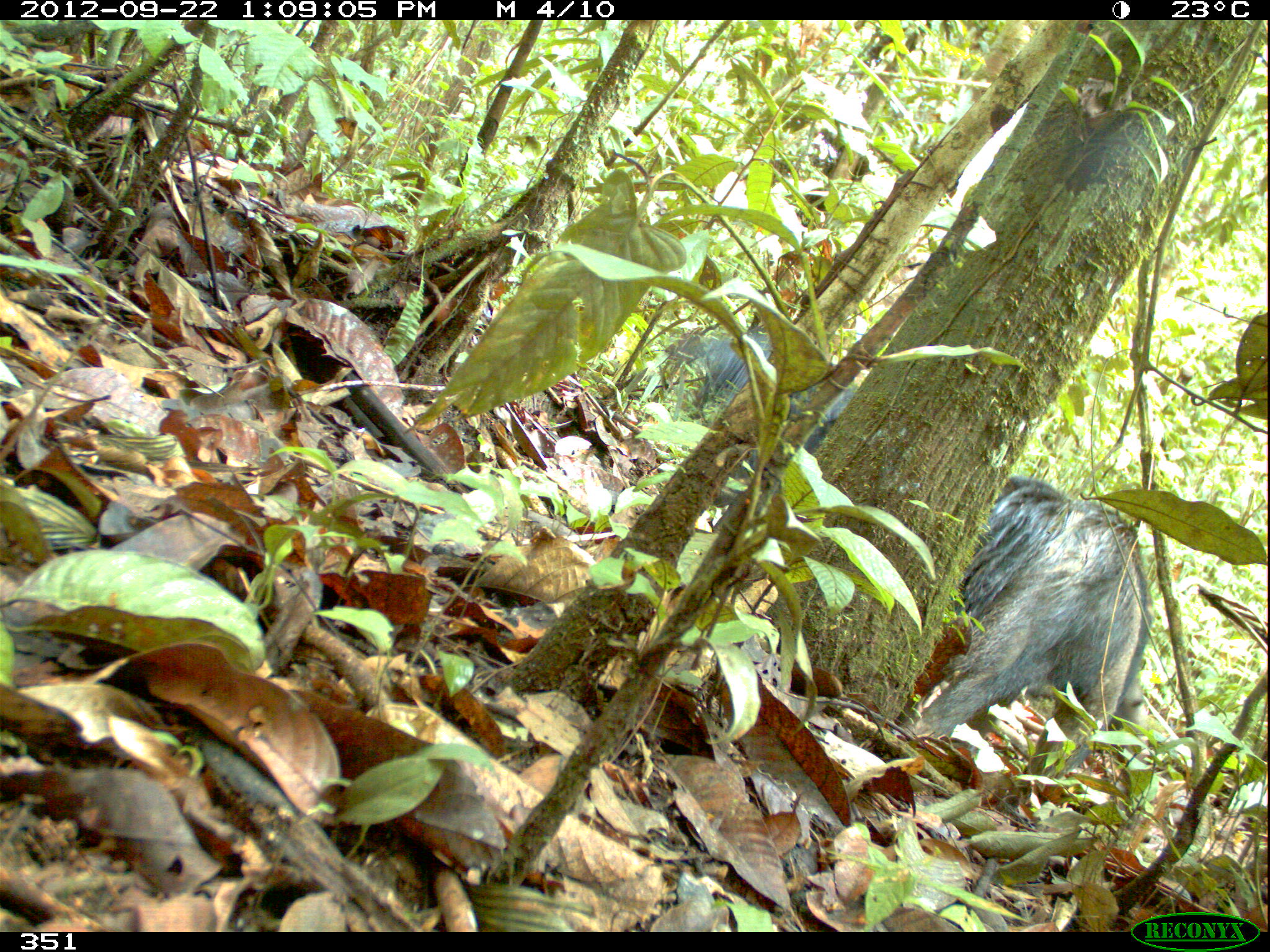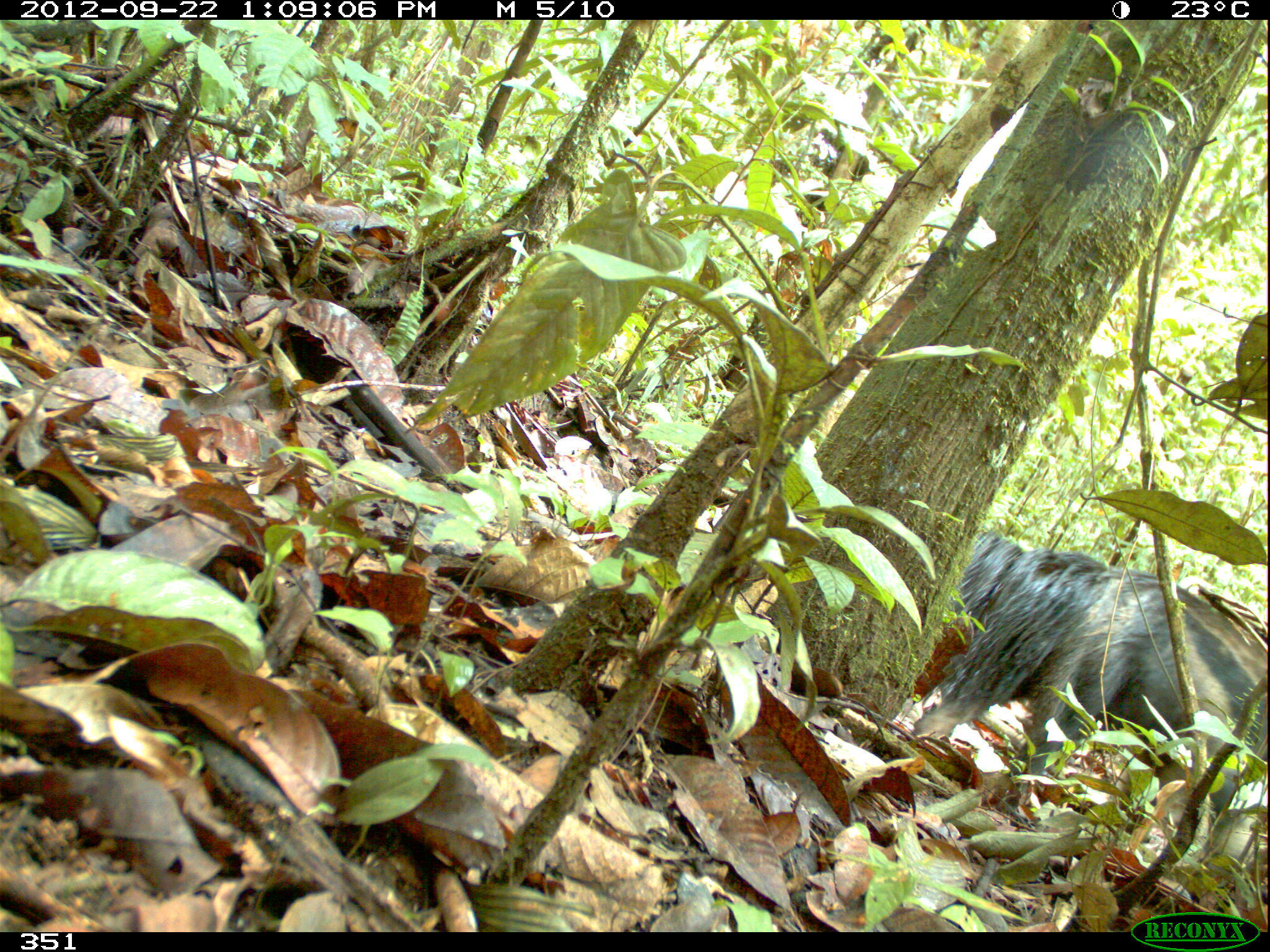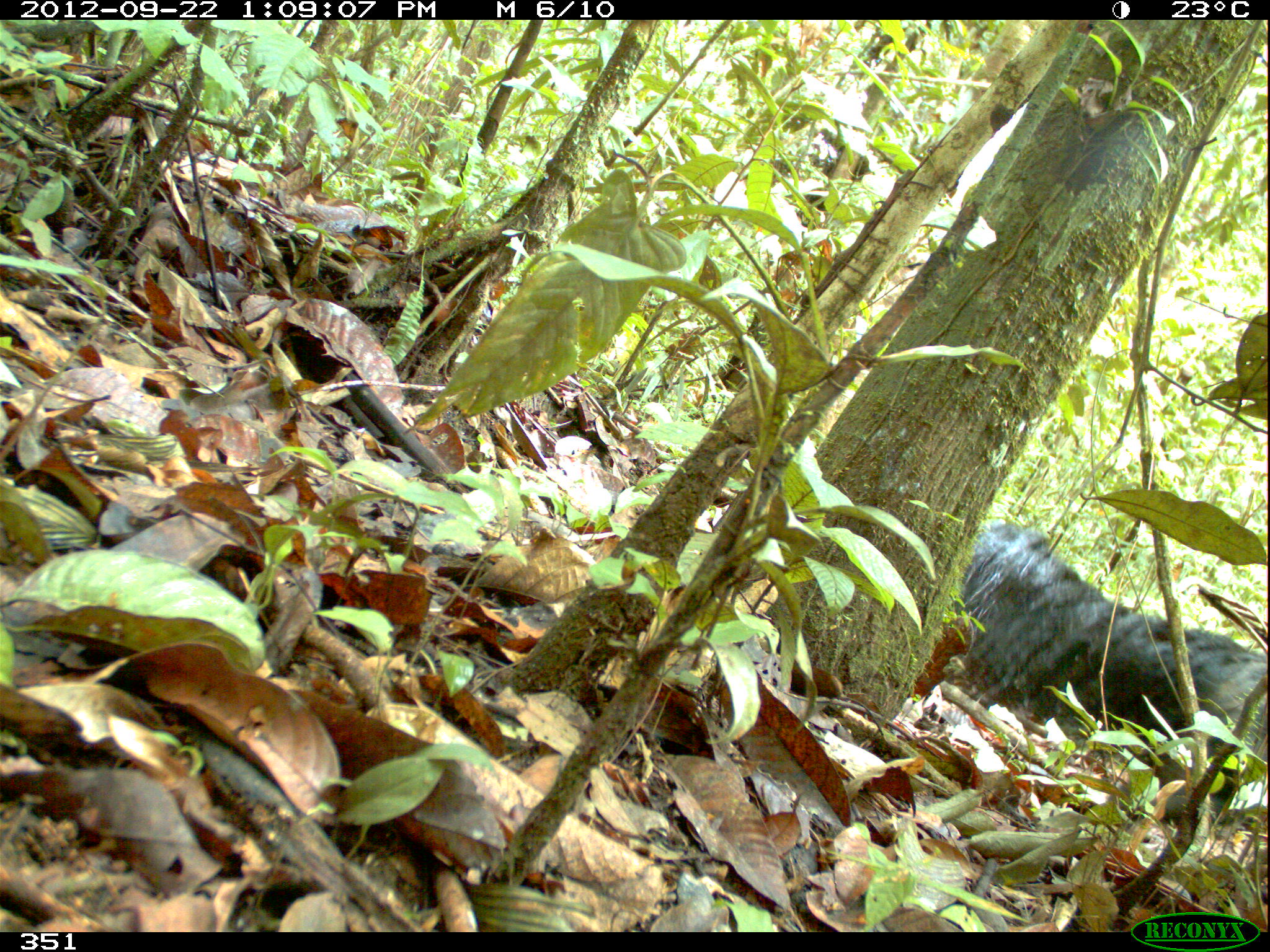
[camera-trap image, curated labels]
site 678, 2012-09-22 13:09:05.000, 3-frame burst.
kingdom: Animalia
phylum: Chordata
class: Mammalia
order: Pilosa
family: Myrmecophagidae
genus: Myrmecophaga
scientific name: Myrmecophaga tridactyla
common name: giant anteater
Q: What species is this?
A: Myrmecophaga tridactyla (giant anteater).